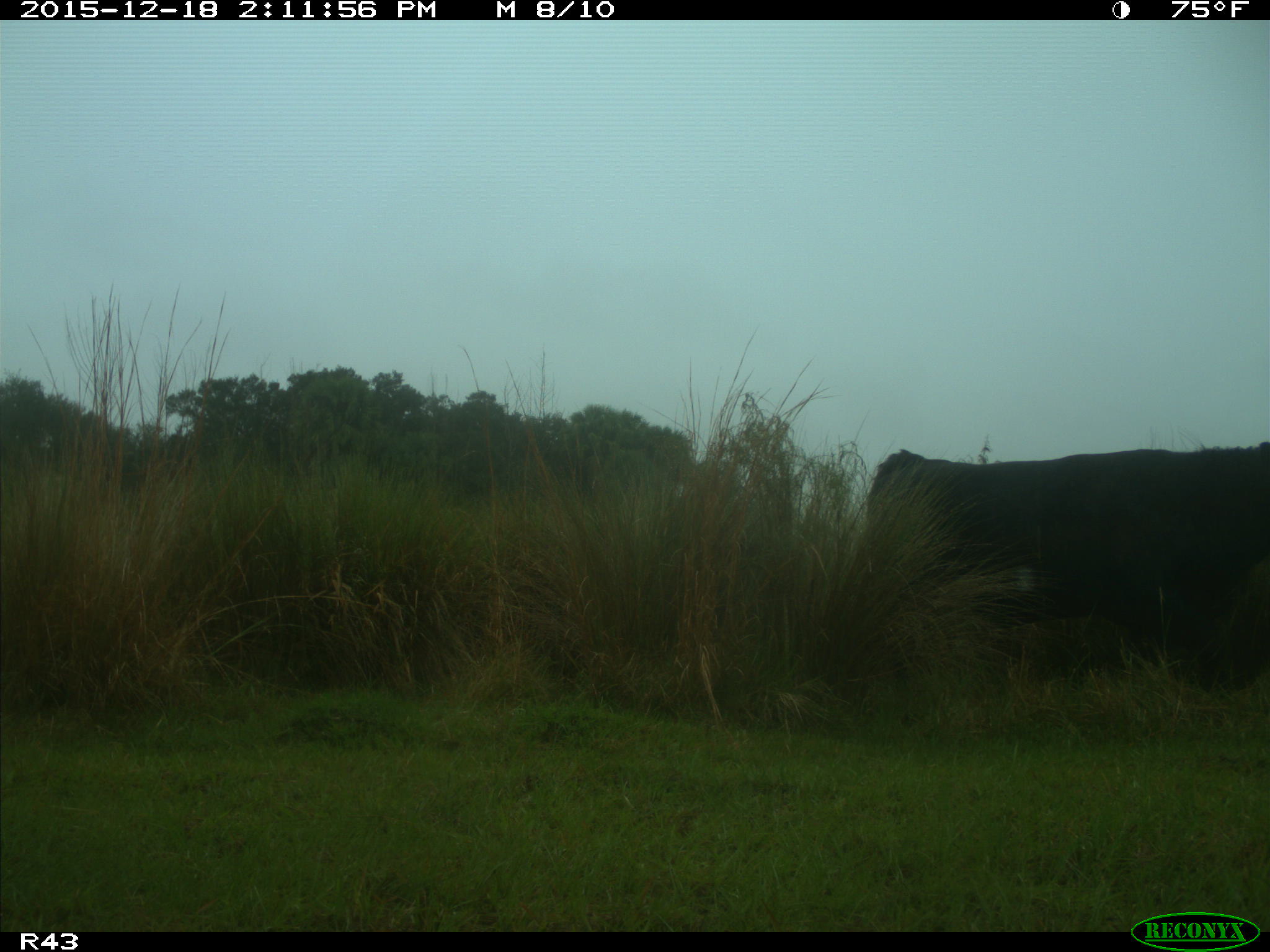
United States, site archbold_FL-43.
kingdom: Animalia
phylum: Chordata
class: Mammalia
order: Artiodactyla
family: Bovidae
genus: Bos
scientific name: Bos taurus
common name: domestic cow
Bos taurus (domestic cow).